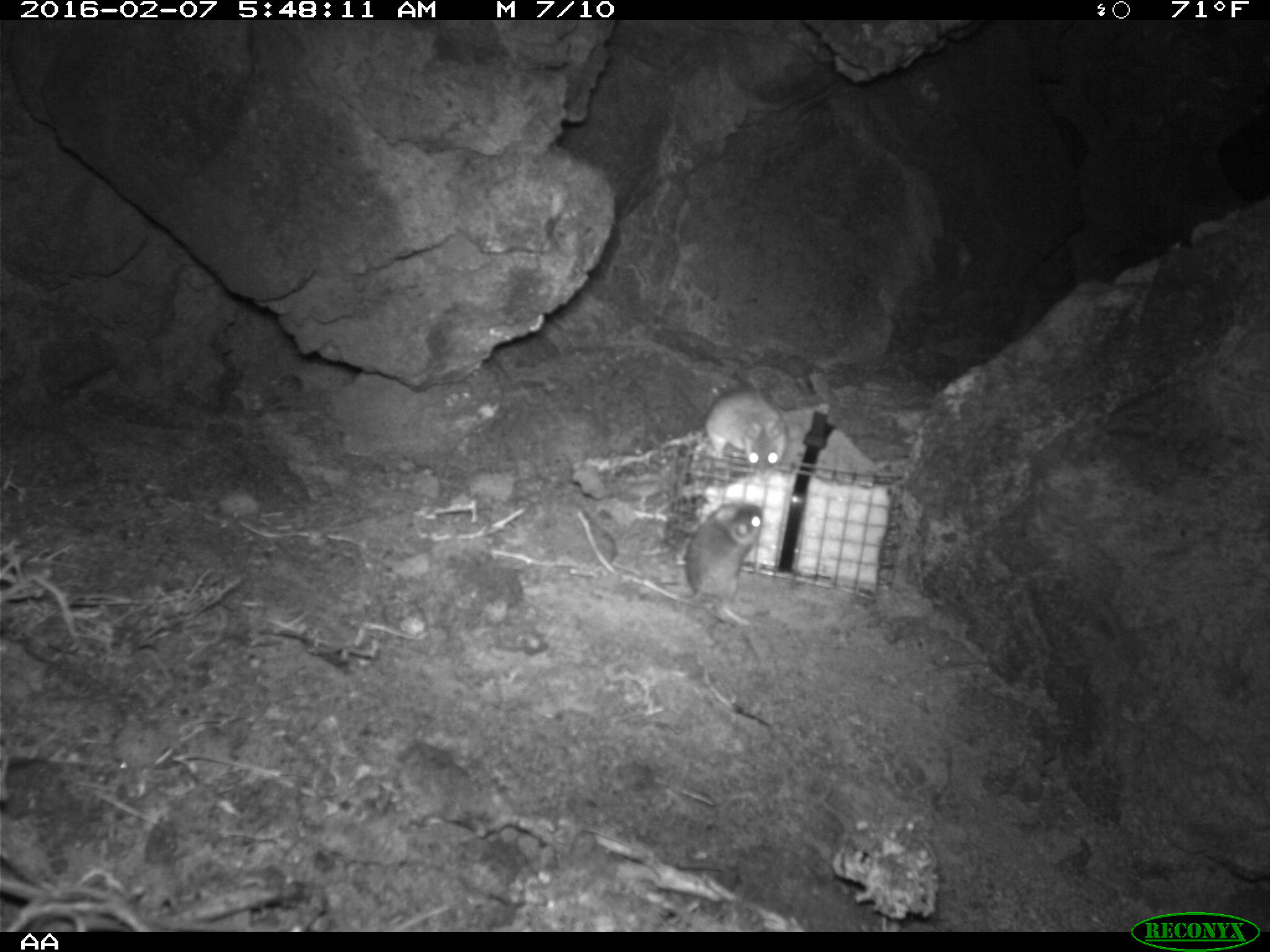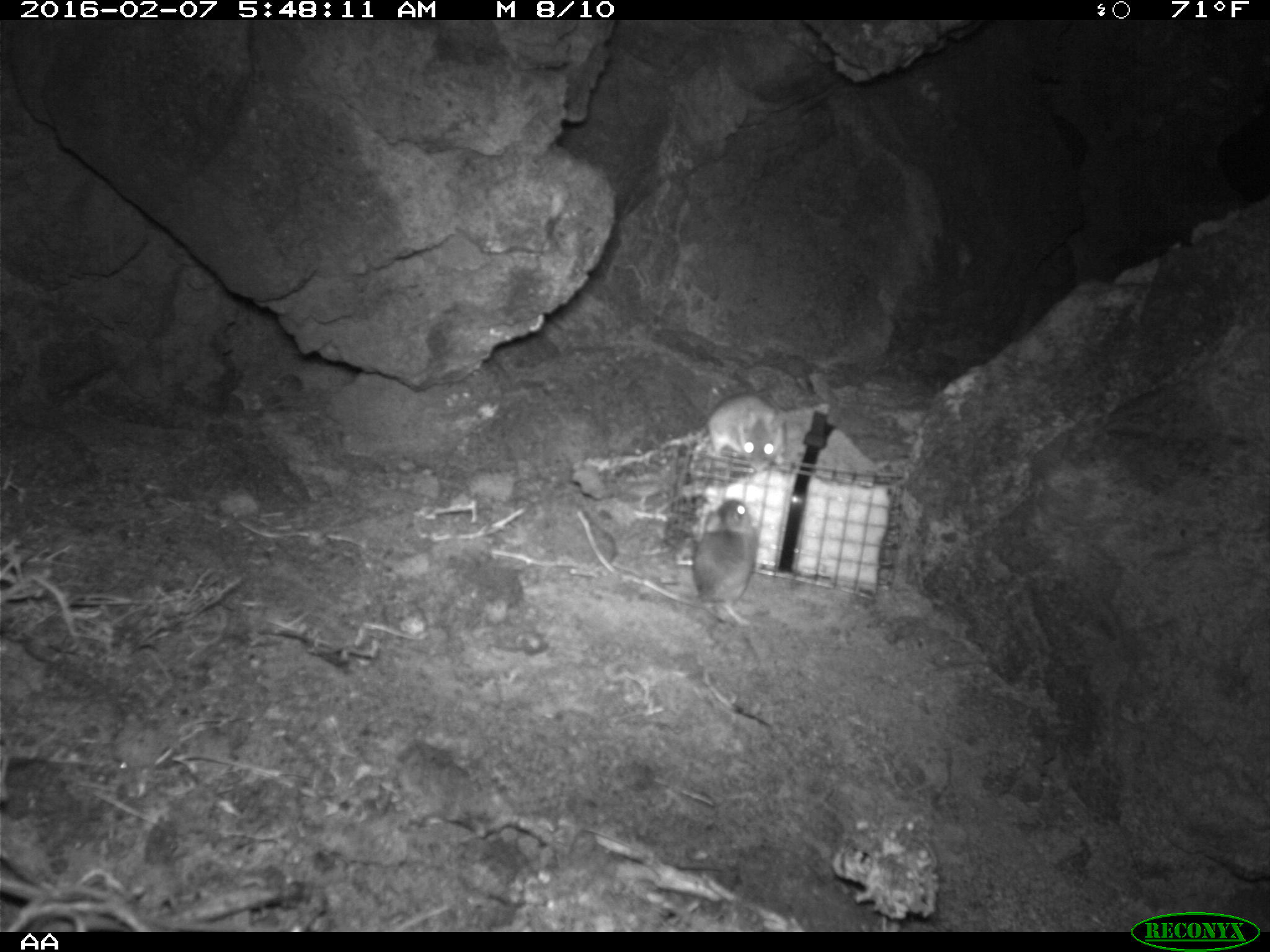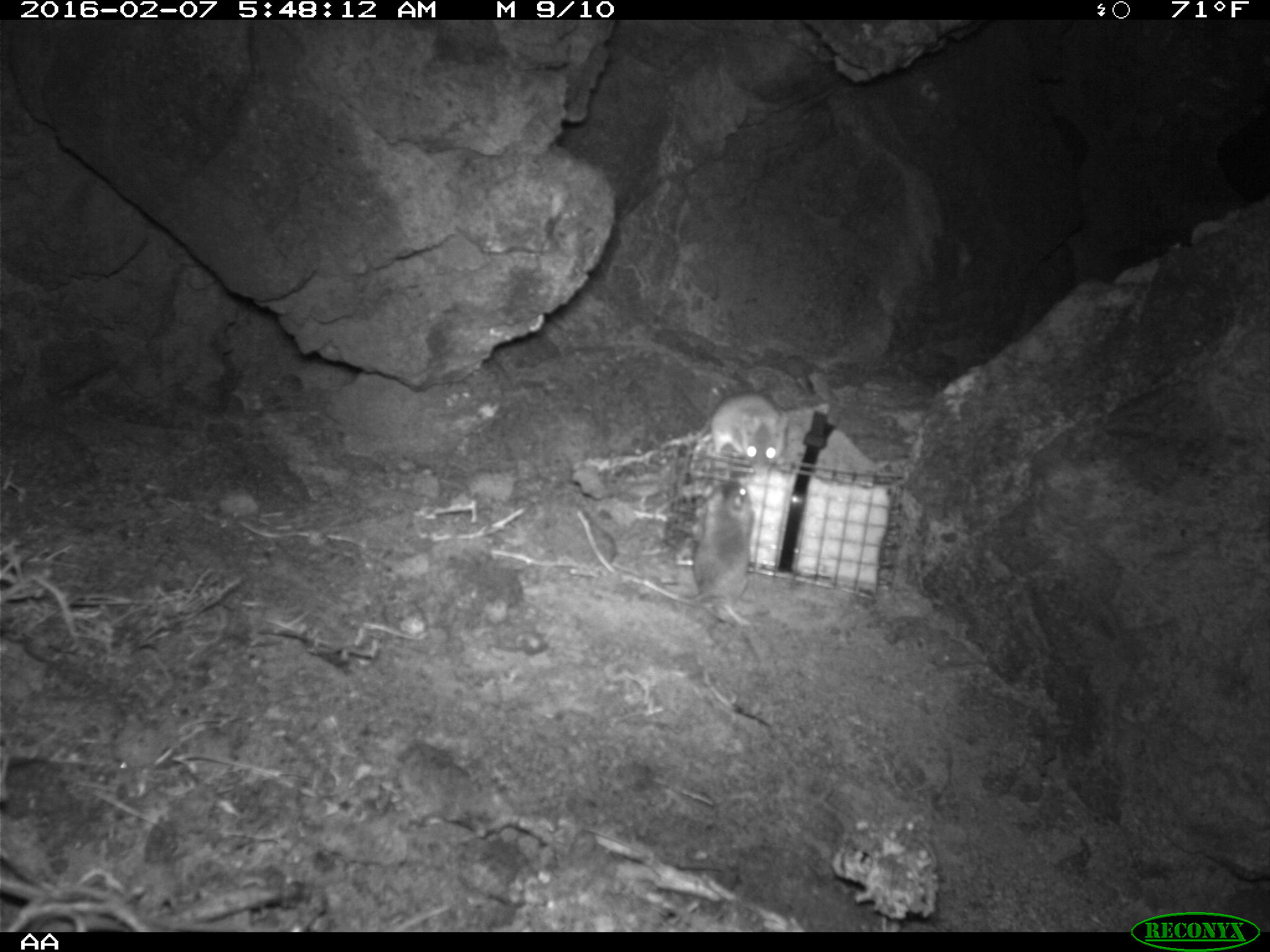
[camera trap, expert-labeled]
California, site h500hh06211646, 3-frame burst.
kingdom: Animalia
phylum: Chordata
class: Mammalia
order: Rodentia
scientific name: Rodentia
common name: rodent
Rodent (Rodentia).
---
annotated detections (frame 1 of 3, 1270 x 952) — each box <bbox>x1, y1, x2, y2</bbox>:
rodent: <bbox>641, 500, 767, 628</bbox>; <bbox>659, 387, 788, 478</bbox>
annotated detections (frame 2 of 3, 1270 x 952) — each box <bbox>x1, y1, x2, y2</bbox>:
rodent: <bbox>693, 499, 759, 628</bbox>; <bbox>707, 392, 785, 472</bbox>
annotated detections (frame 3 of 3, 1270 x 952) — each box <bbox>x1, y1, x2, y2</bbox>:
rodent: <bbox>688, 474, 768, 640</bbox>; <bbox>690, 394, 788, 474</bbox>